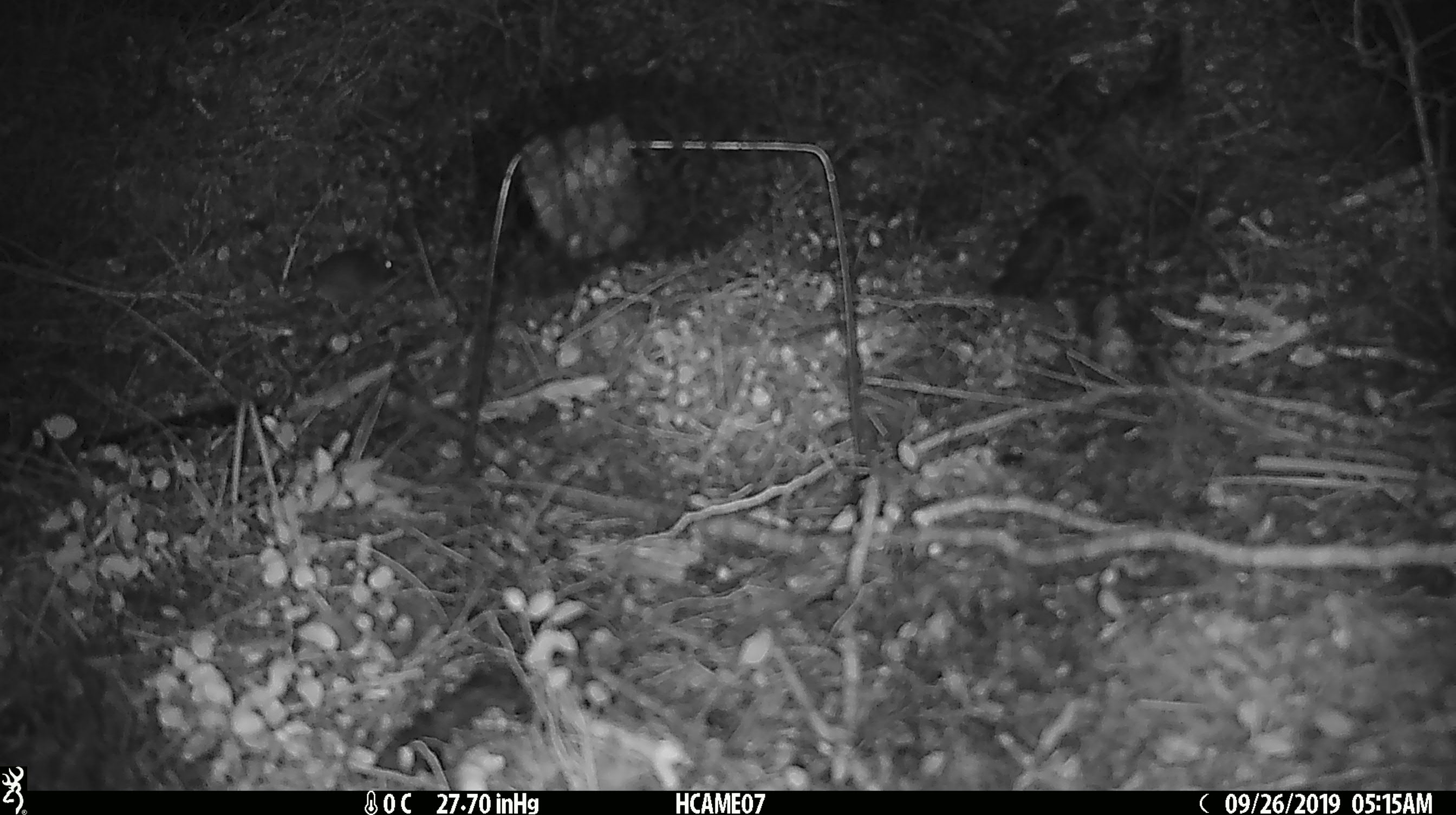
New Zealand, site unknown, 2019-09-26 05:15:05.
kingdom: Animalia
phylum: Chordata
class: Mammalia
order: Rodentia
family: Muridae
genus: Mus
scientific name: Mus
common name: mouse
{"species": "mouse (Mus)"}